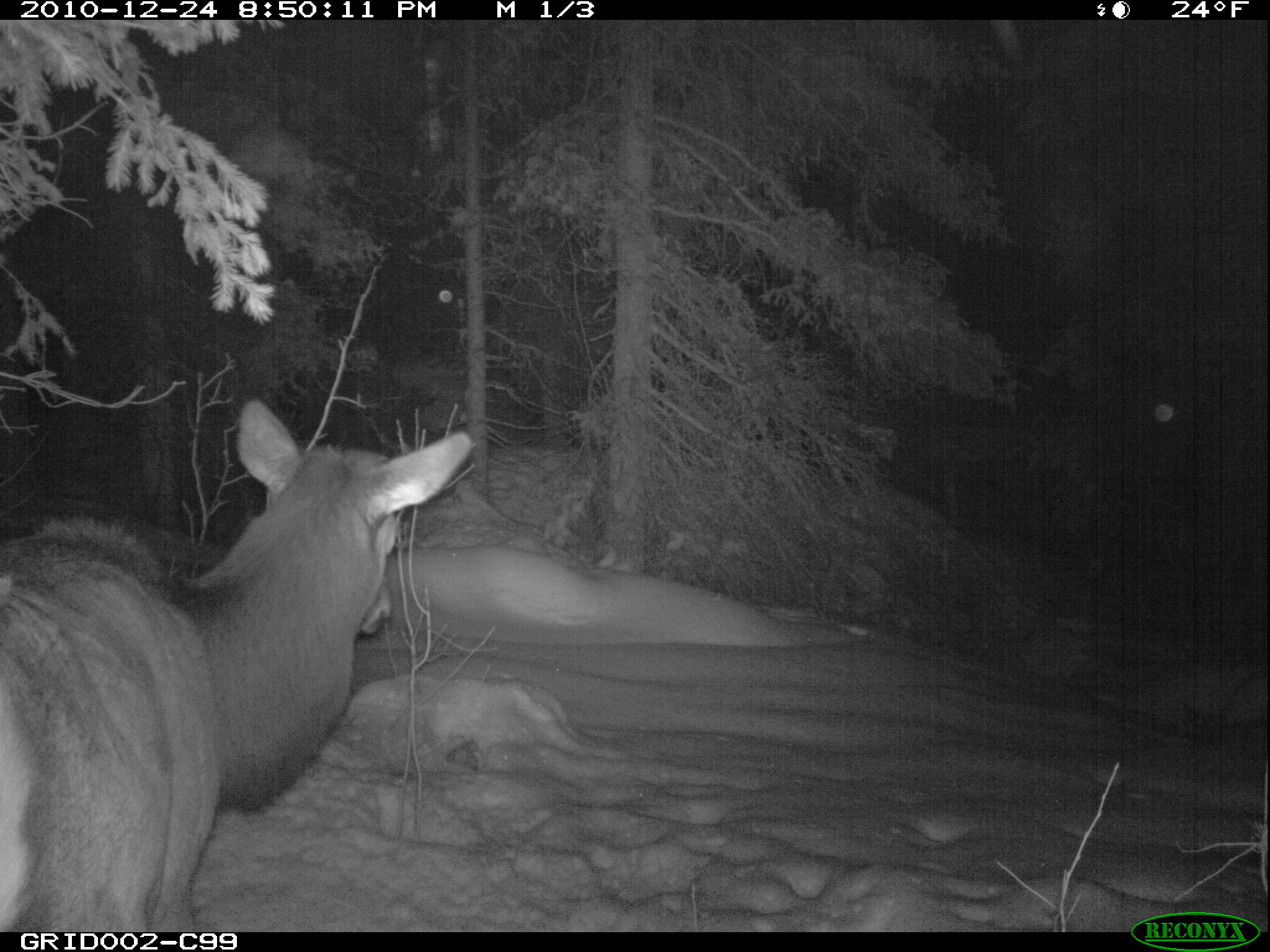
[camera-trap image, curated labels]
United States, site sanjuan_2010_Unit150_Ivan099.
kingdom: Animalia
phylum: Chordata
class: Mammalia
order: Artiodactyla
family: Cervidae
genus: Cervus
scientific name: Cervus elaphus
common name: red deer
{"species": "Cervus elaphus (red deer)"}